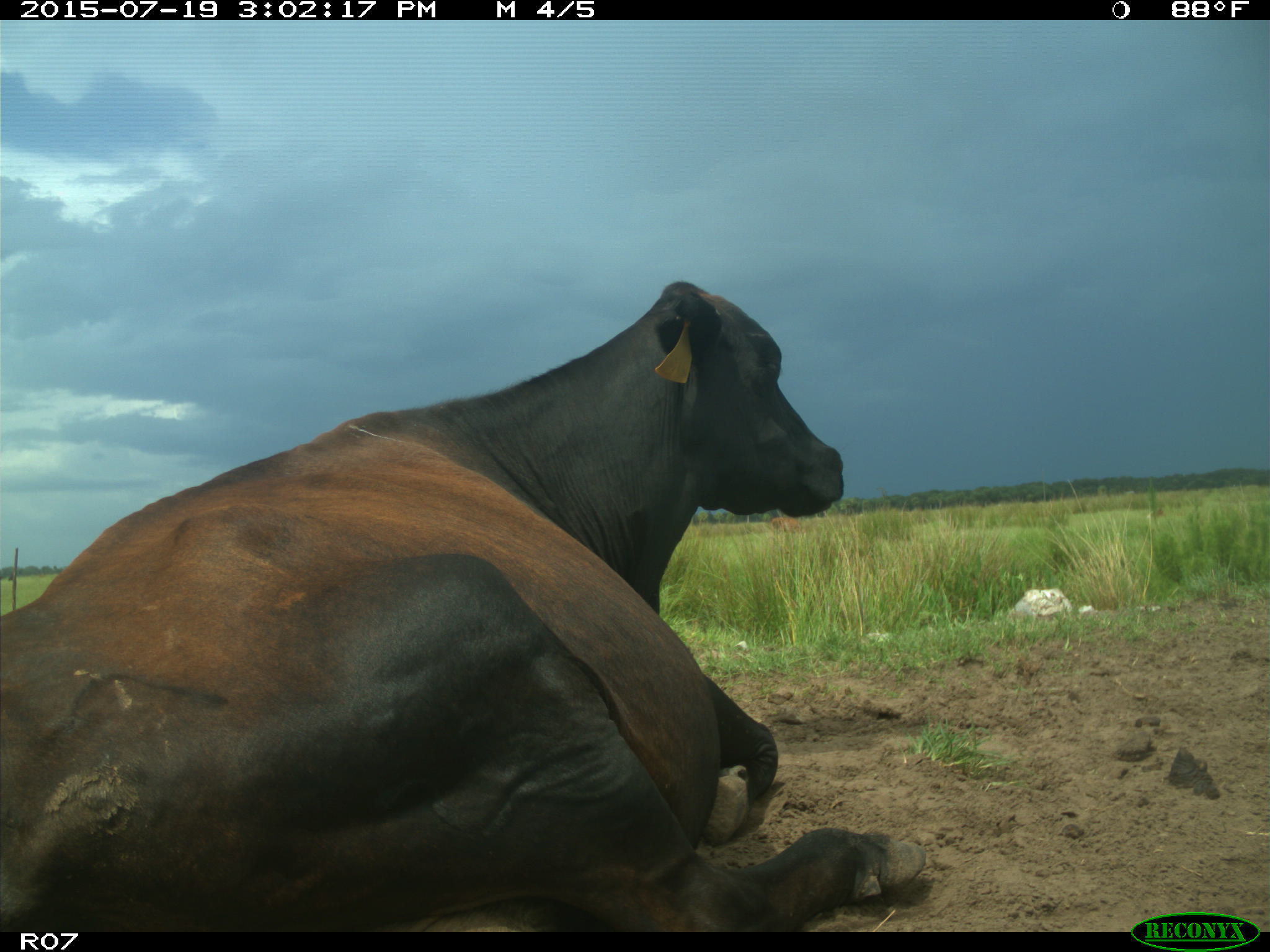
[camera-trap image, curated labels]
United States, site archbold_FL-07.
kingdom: Animalia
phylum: Chordata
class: Mammalia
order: Artiodactyla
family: Bovidae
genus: Bos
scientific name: Bos taurus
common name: domestic cow